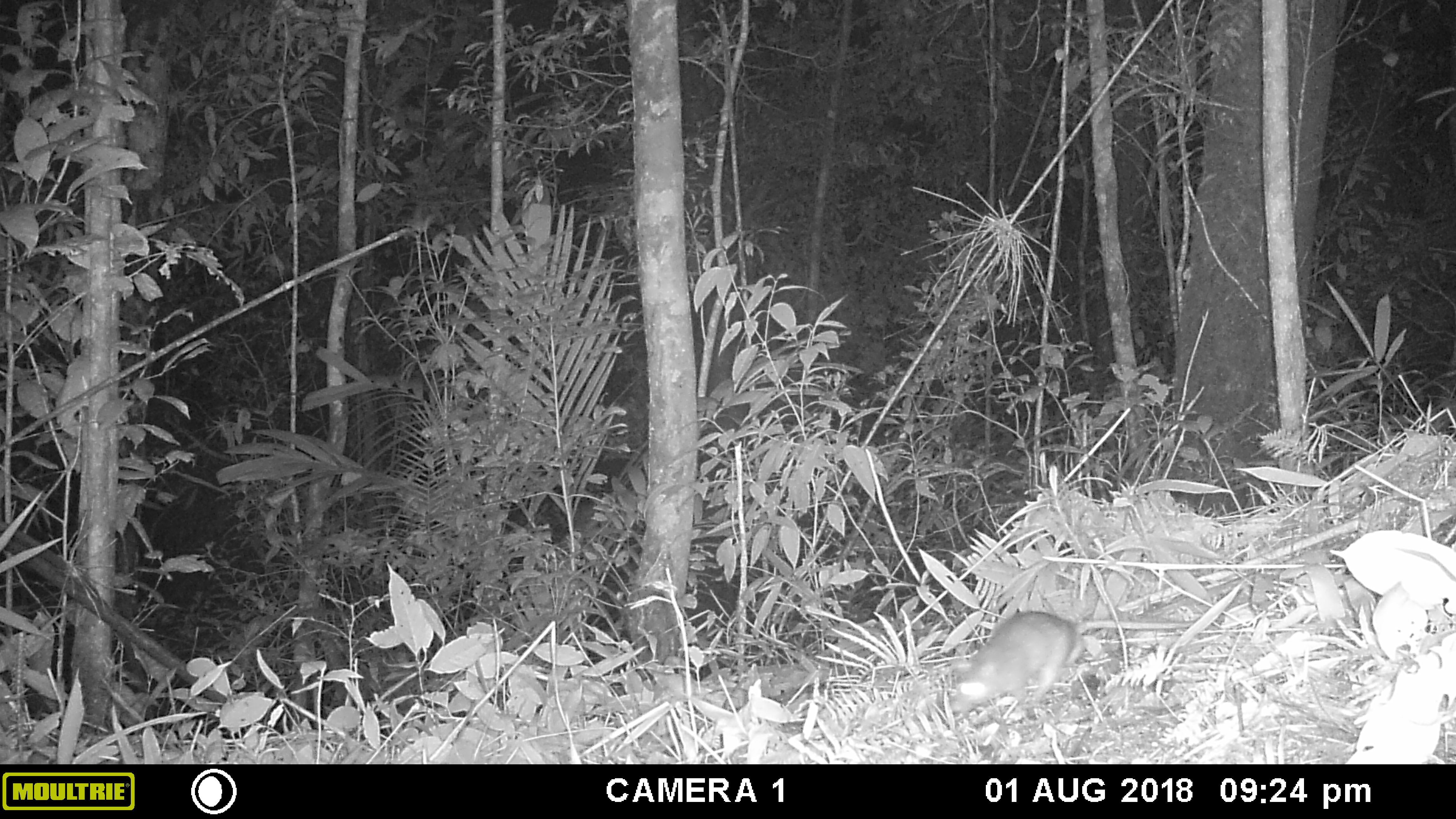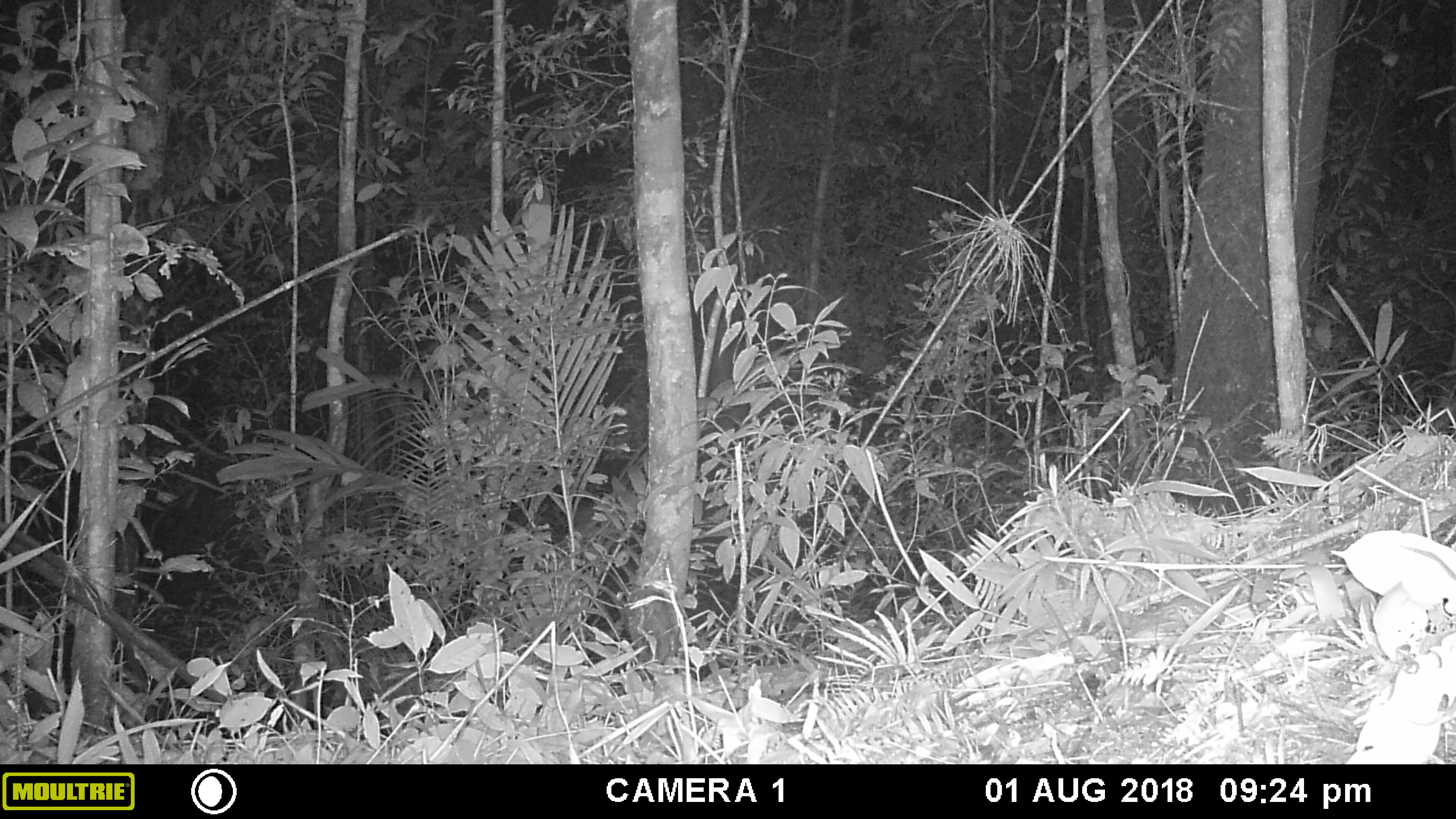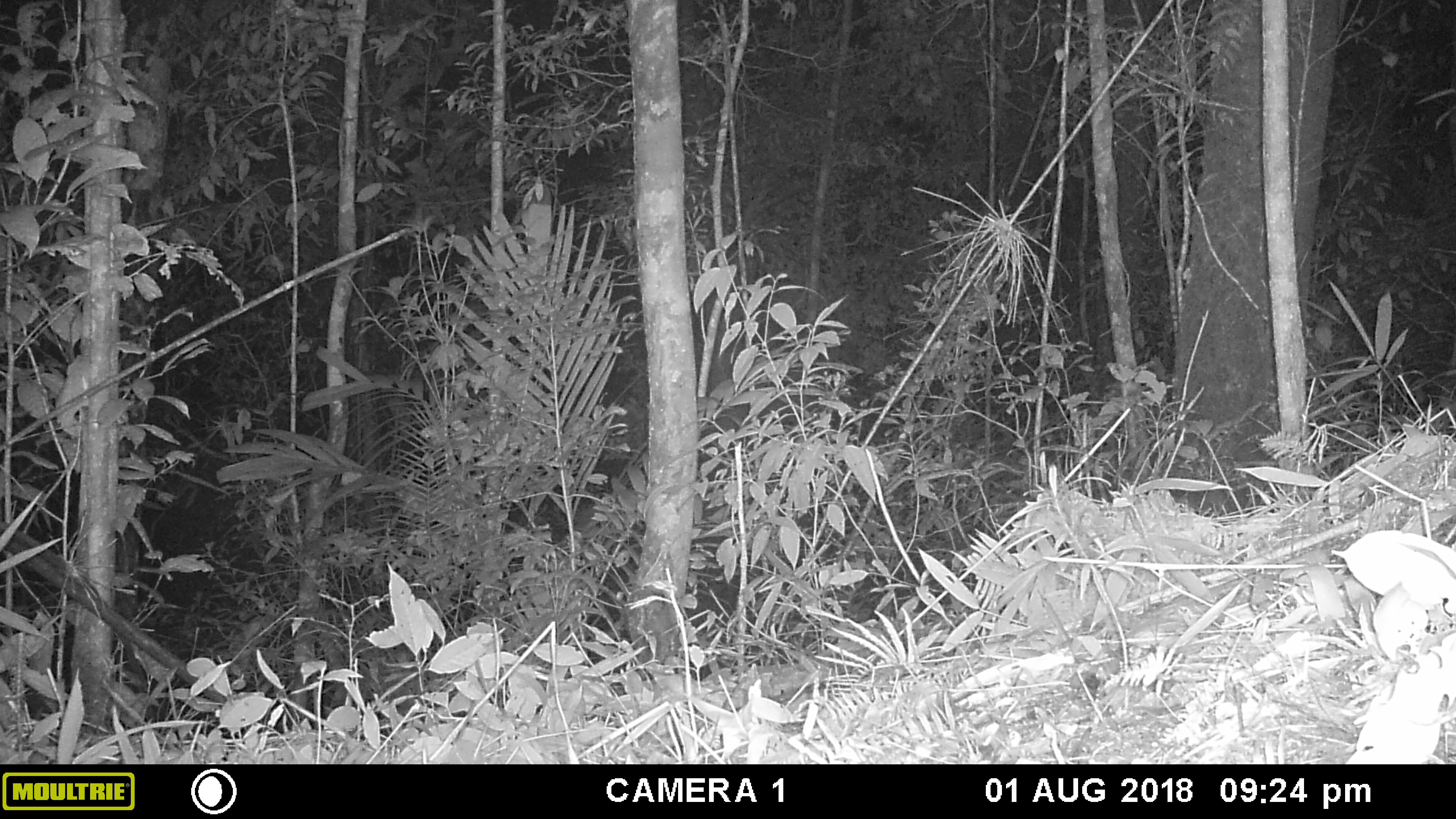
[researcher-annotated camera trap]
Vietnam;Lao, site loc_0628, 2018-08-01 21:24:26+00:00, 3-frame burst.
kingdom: Animalia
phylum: Chordata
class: Mammalia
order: Rodentia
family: Muridae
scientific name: Muridae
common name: old-world mice and rats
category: unidentified murid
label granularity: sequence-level